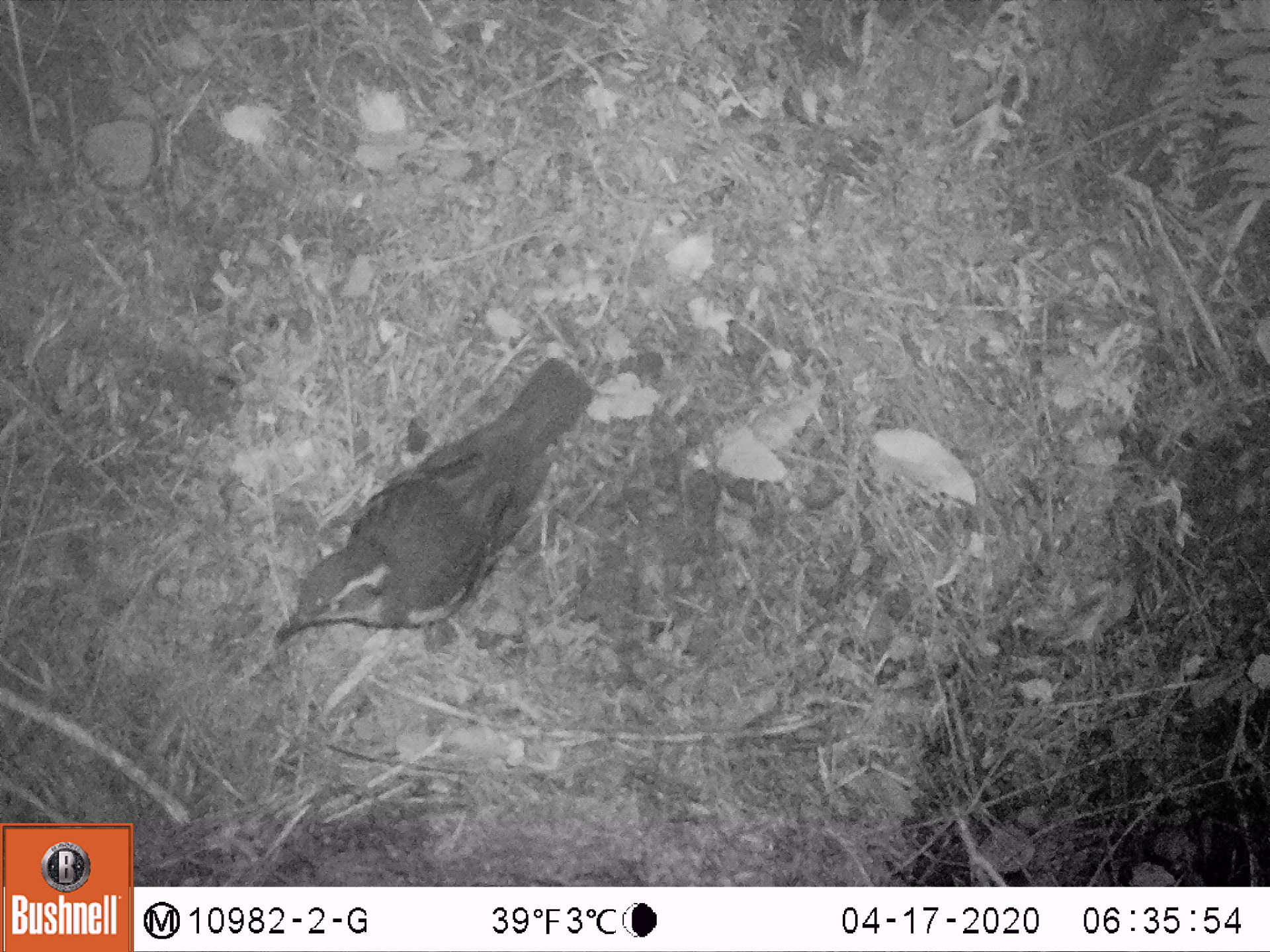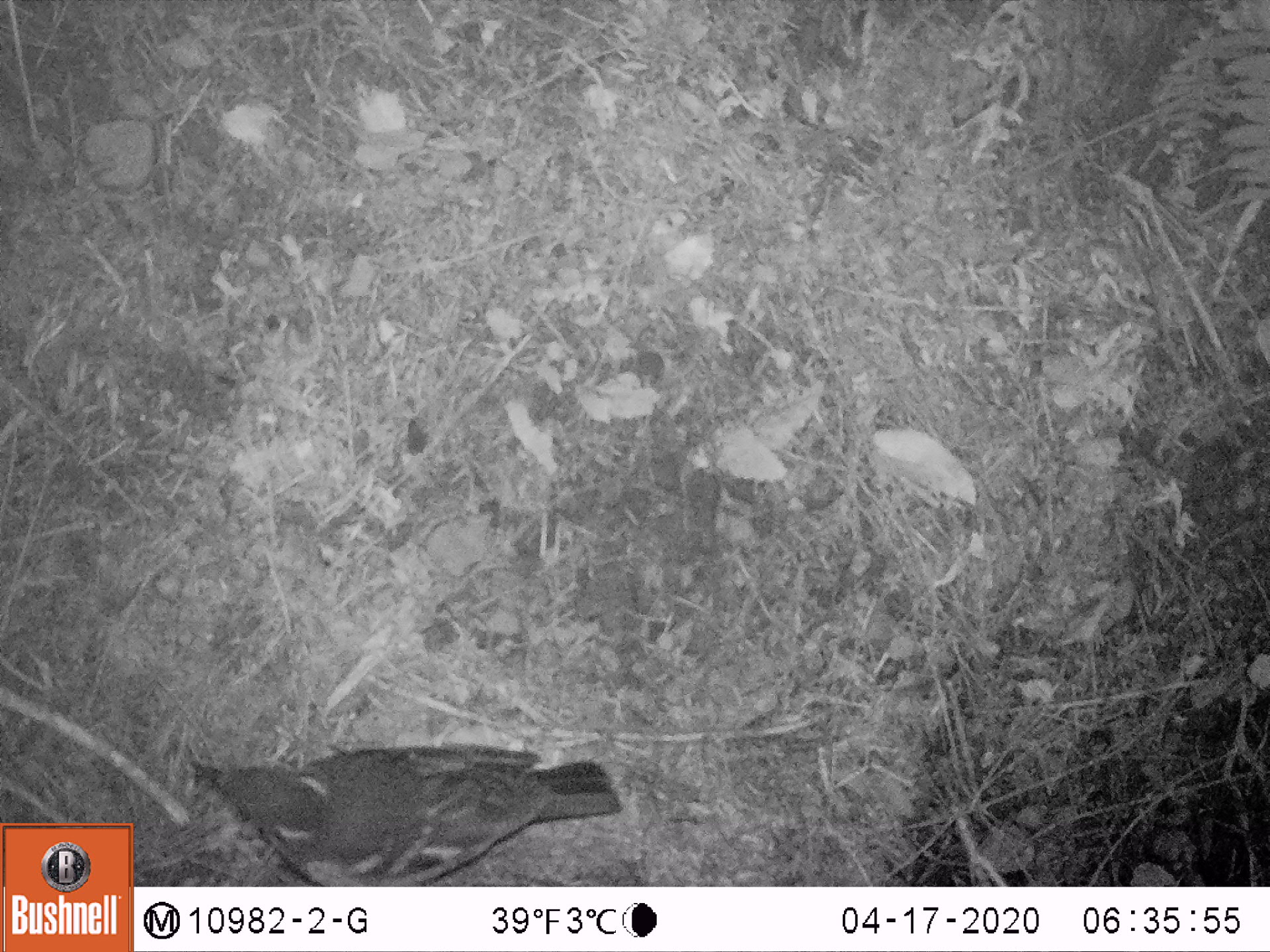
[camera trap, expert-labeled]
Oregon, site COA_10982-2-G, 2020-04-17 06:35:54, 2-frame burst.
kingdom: Animalia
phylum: Chordata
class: Aves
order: Passeriformes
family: Turdidae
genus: Ixoreus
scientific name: Ixoreus naevius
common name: varied thrush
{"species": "varied thrush (Ixoreus naevius)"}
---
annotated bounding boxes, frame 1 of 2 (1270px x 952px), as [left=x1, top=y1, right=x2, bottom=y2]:
varied thrush: [left=276, top=358, right=596, bottom=654]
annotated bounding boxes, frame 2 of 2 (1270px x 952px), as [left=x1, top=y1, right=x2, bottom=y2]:
varied thrush: [left=185, top=730, right=624, bottom=875]